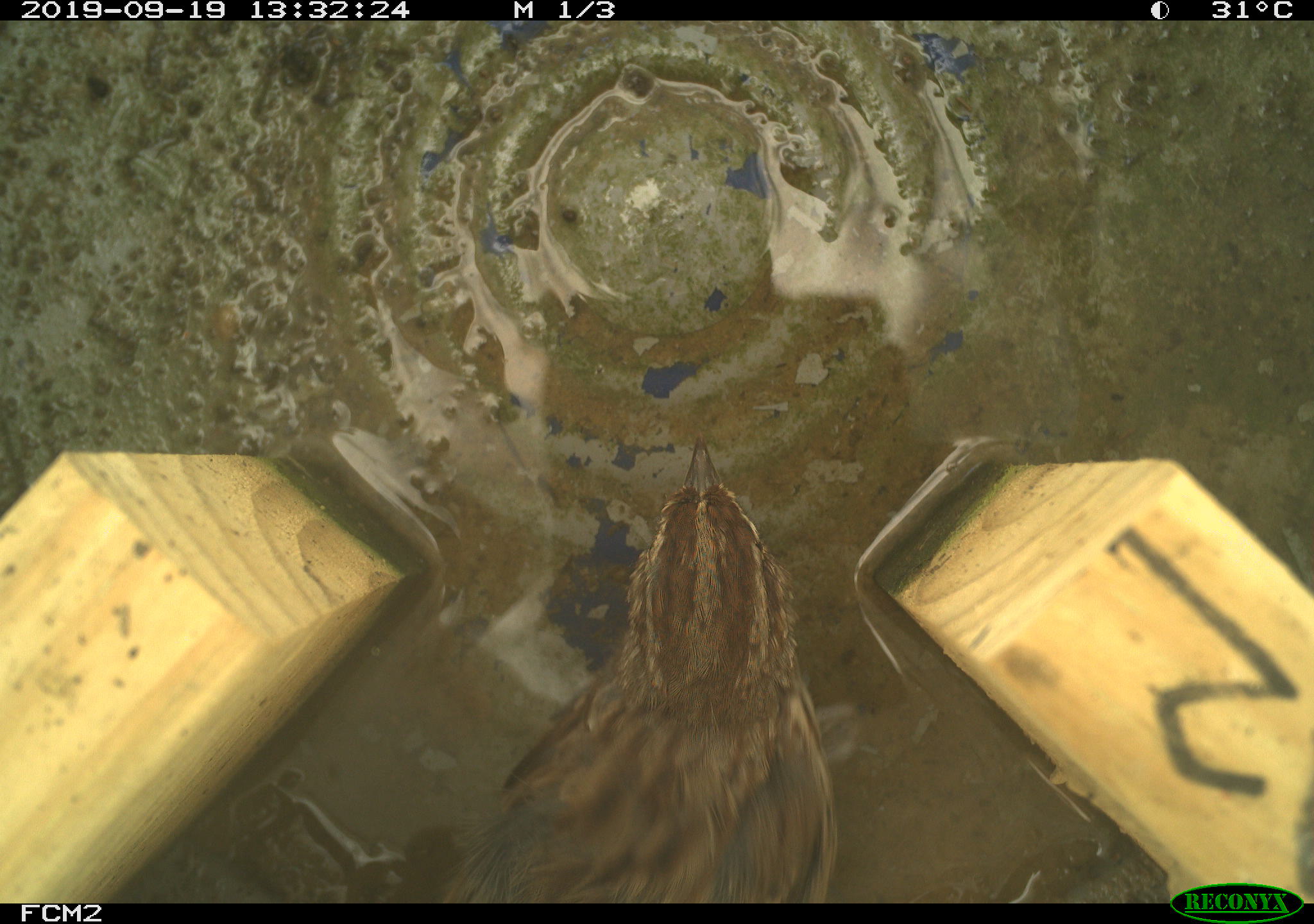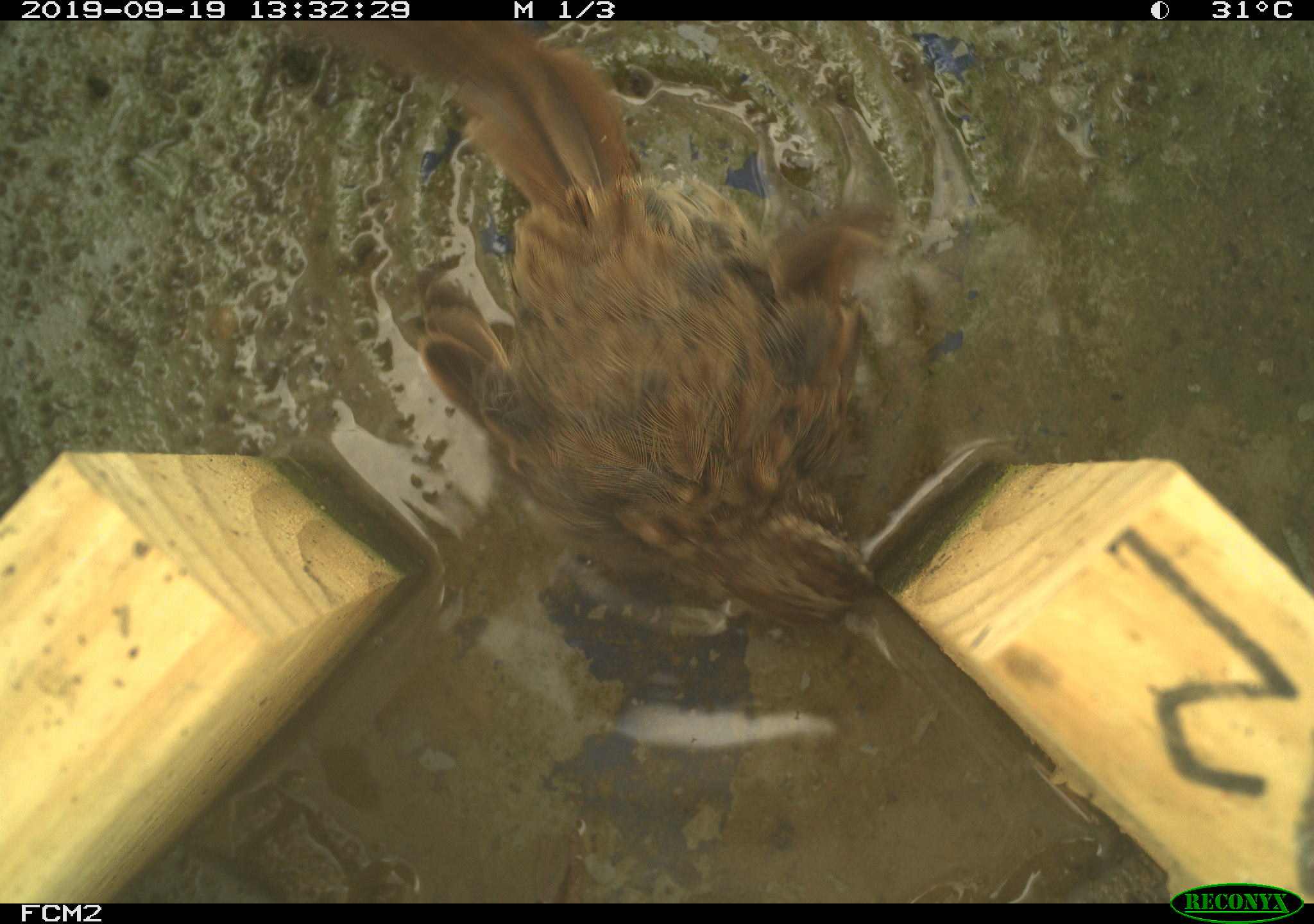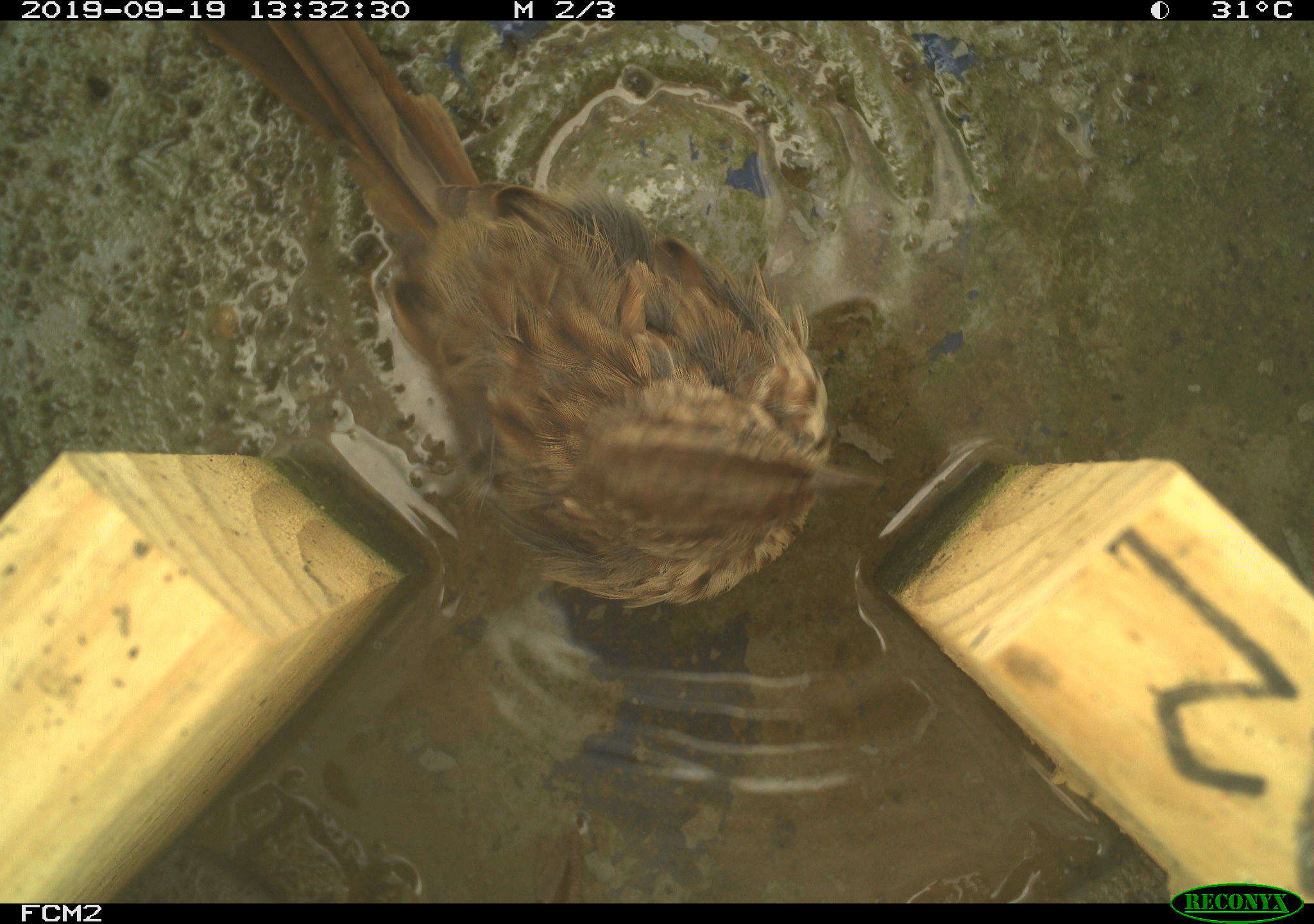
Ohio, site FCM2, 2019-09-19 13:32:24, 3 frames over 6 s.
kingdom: Animalia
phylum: Chordata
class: Aves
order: Passeriformes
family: Passerellidae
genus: Melospiza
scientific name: Melospiza melodia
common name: song sparrow